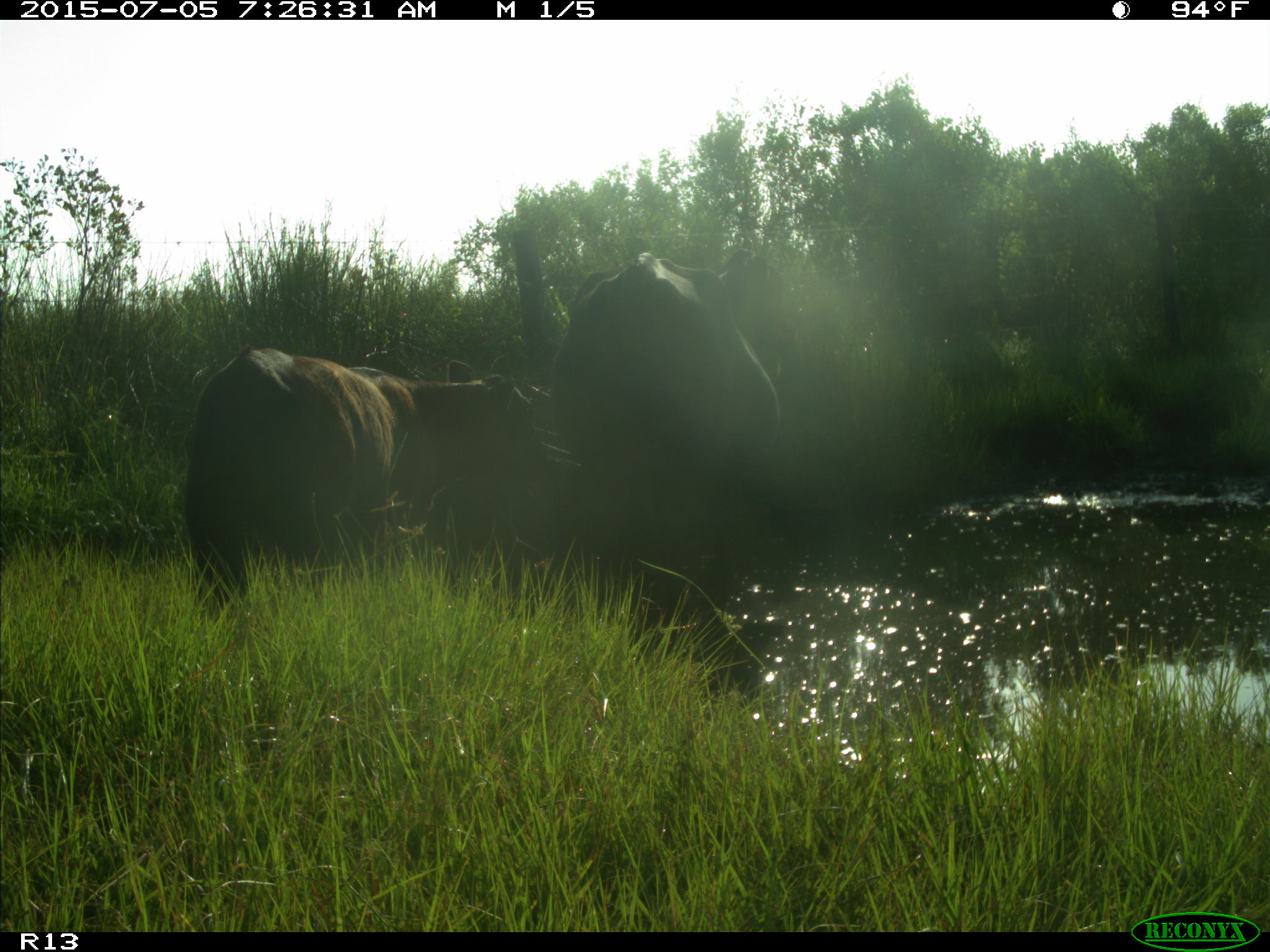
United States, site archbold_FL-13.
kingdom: Animalia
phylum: Chordata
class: Mammalia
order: Artiodactyla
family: Bovidae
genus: Bos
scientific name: Bos taurus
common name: domestic cow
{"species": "Bos taurus (domestic cow)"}